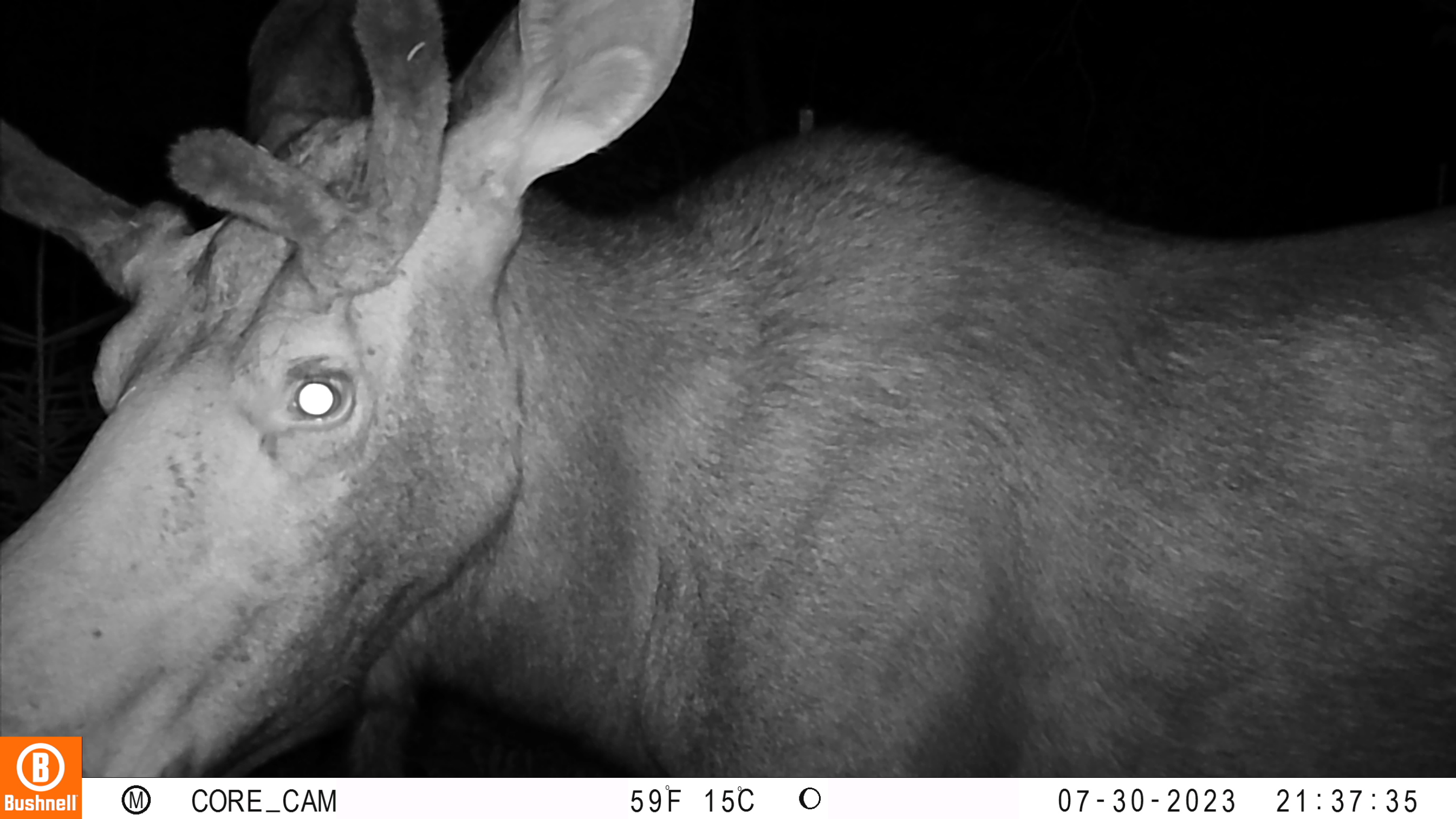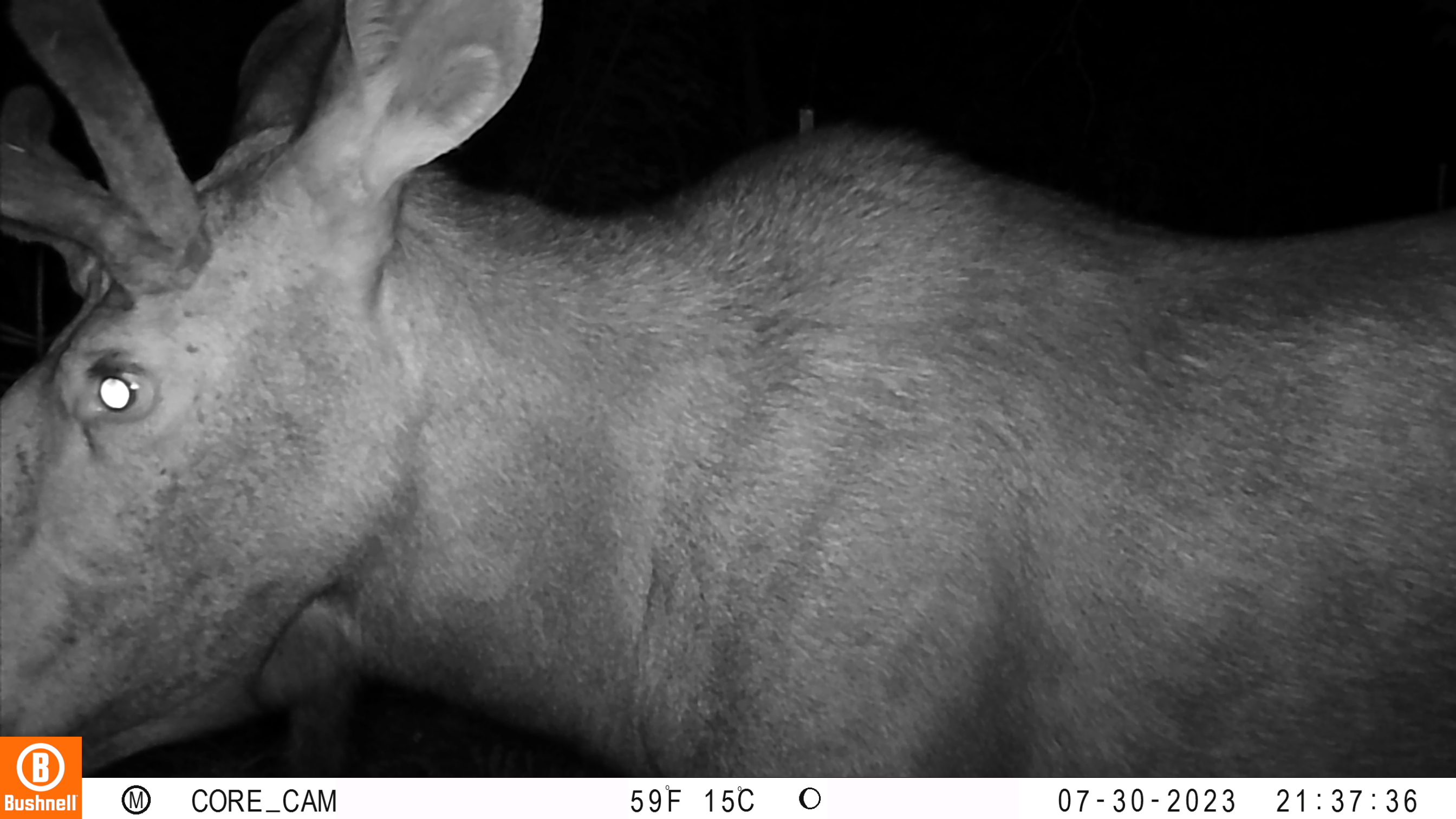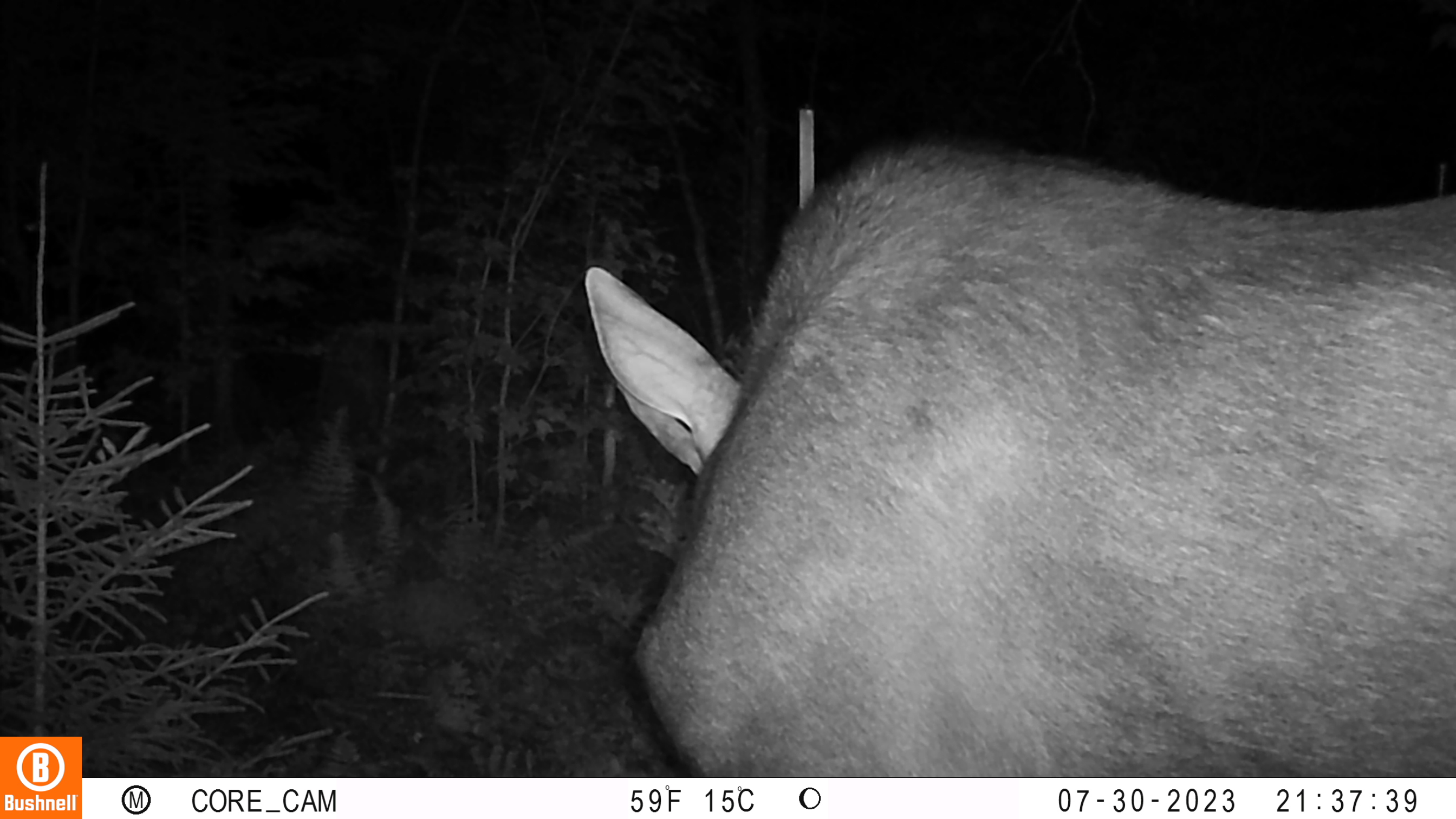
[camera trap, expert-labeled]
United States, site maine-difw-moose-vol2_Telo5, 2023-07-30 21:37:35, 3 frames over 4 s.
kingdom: Animalia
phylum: Chordata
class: Mammalia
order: Artiodactyla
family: Cervidae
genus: Odocoileus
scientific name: Odocoileus virginianus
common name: white-tailed deer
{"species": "white-tailed deer (Odocoileus virginianus)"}